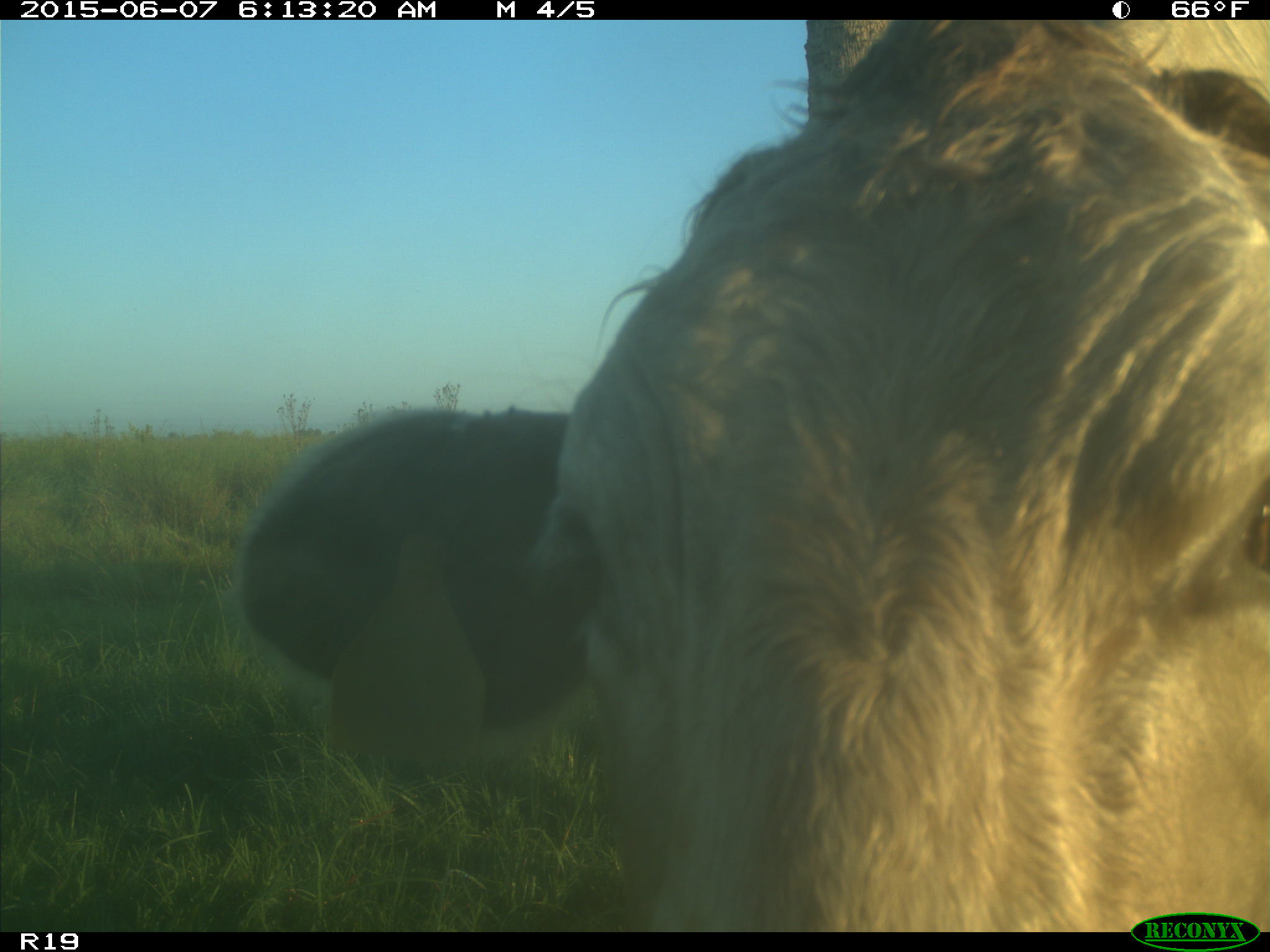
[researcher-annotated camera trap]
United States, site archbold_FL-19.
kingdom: Animalia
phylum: Chordata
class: Mammalia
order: Artiodactyla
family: Bovidae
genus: Bos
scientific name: Bos taurus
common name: domestic cow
Bos taurus (domestic cow).